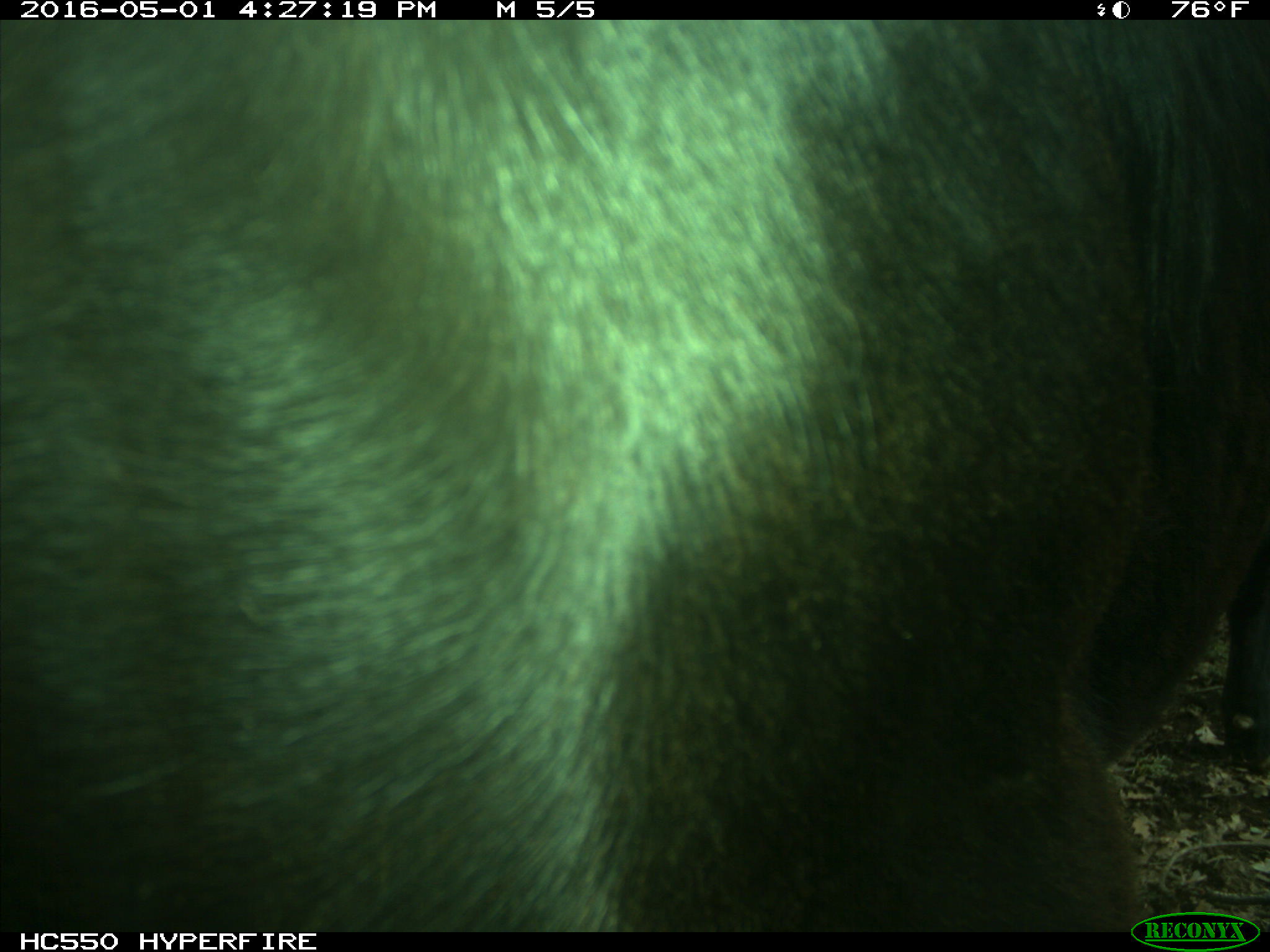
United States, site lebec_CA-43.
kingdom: Animalia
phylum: Chordata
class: Mammalia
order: Artiodactyla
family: Bovidae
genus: Bos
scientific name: Bos taurus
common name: domestic cow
Bos taurus (domestic cow).